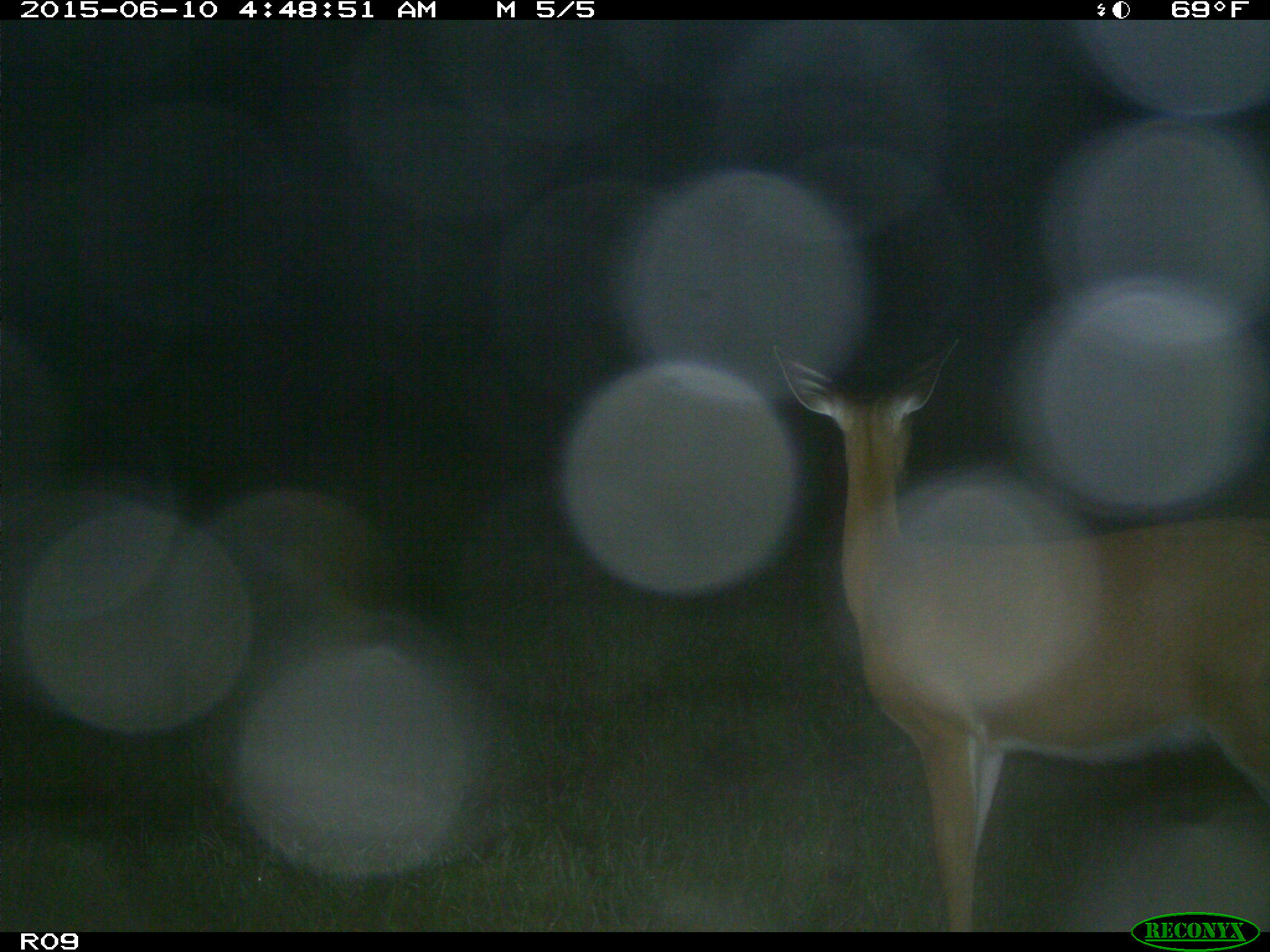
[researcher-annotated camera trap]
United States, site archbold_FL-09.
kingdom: Animalia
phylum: Chordata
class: Mammalia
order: Artiodactyla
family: Cervidae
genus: Odocoileus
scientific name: Odocoileus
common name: deer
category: unidentified deer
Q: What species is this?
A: Unidentified deer (deer) (Odocoileus).